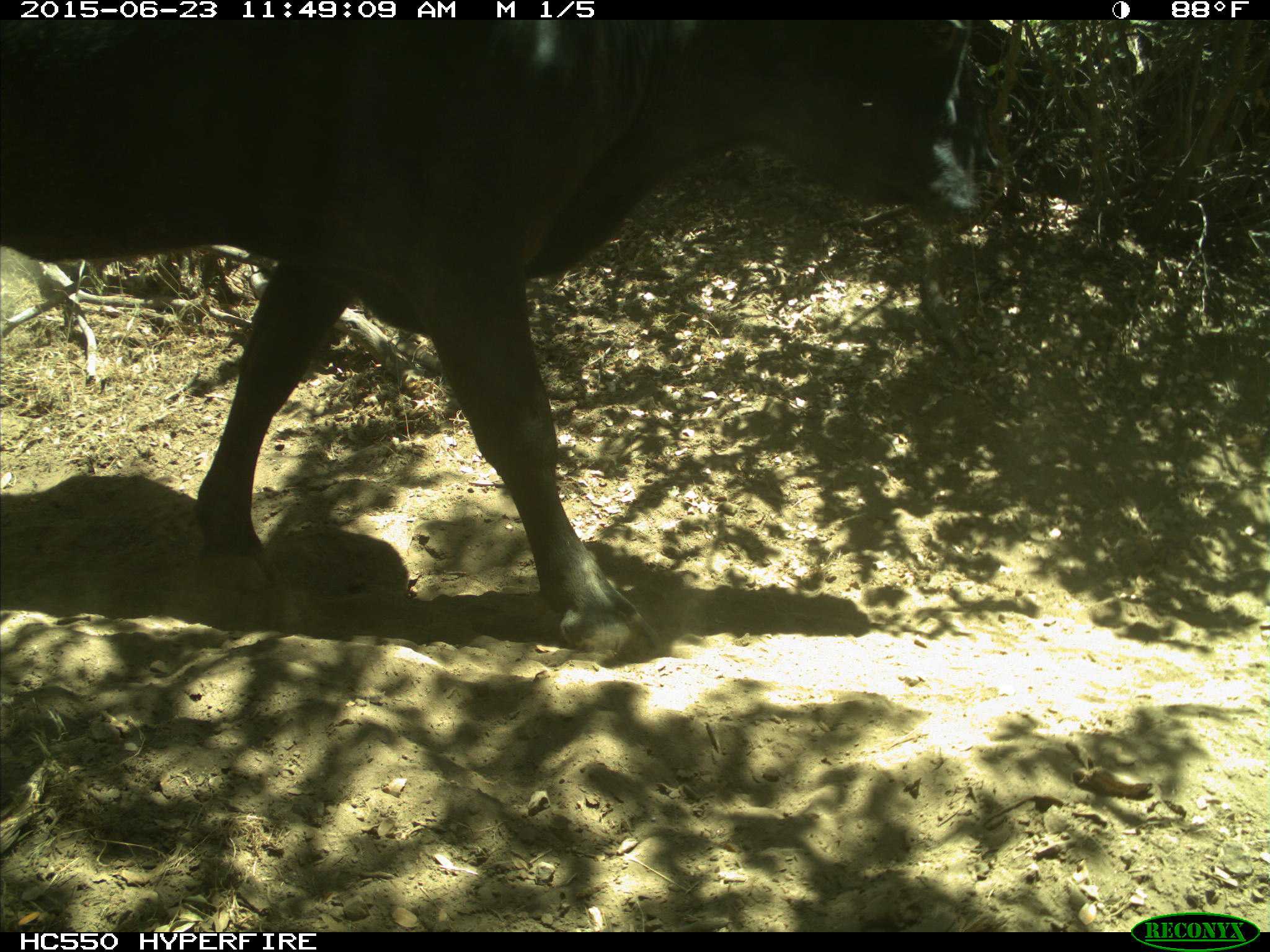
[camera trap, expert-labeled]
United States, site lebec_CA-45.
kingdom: Animalia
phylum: Chordata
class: Mammalia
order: Artiodactyla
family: Bovidae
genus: Bos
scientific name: Bos taurus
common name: domestic cow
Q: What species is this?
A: Bos taurus (domestic cow).